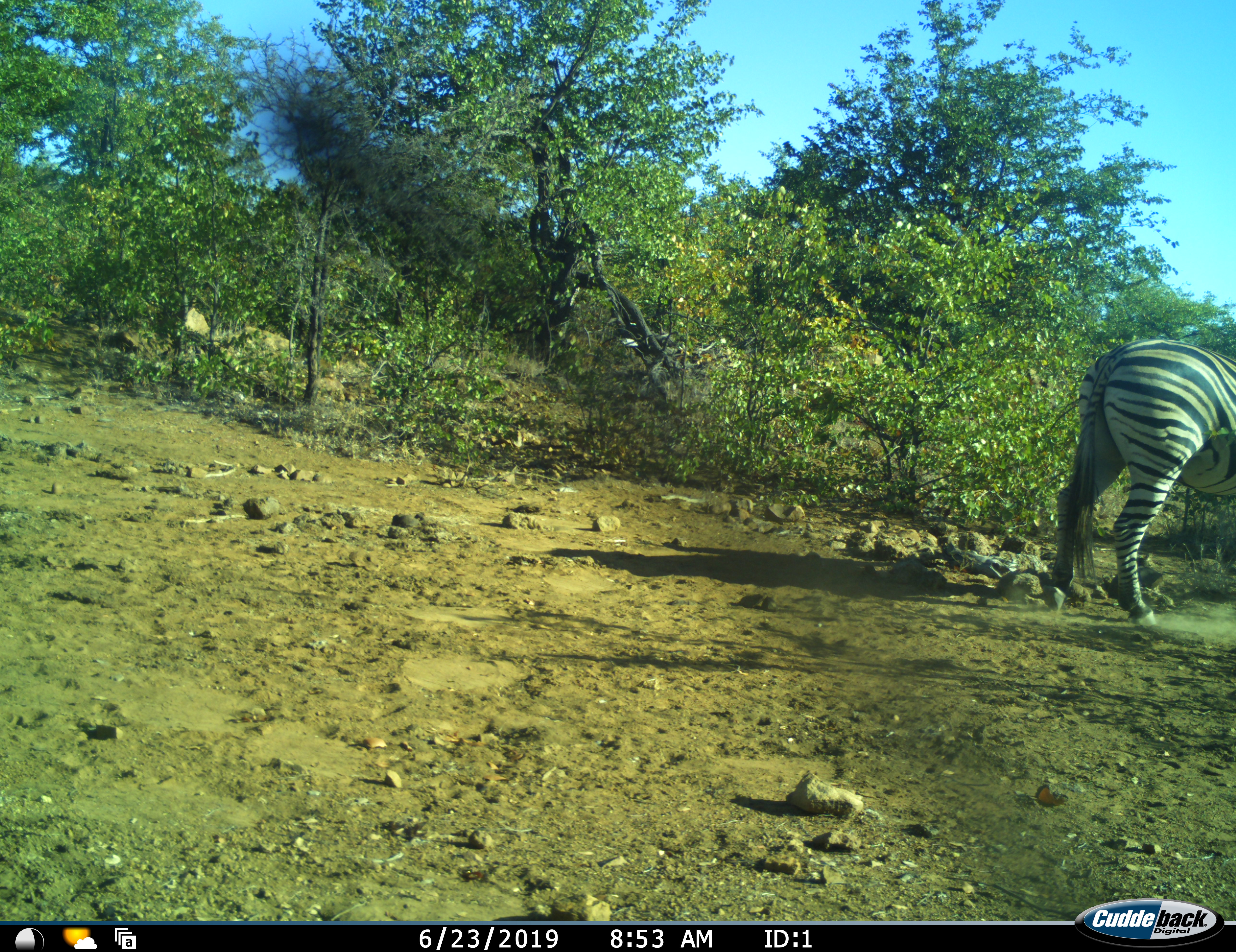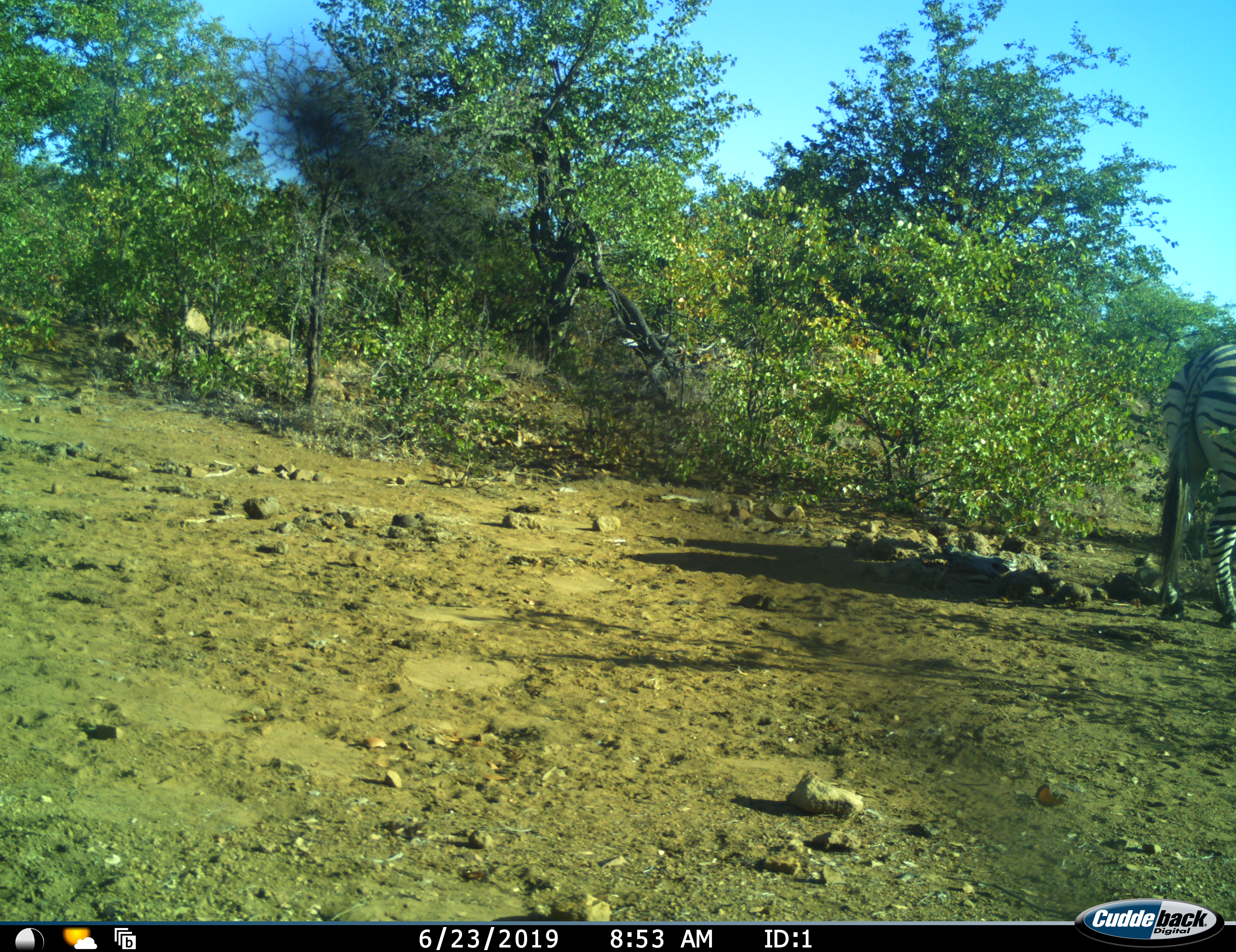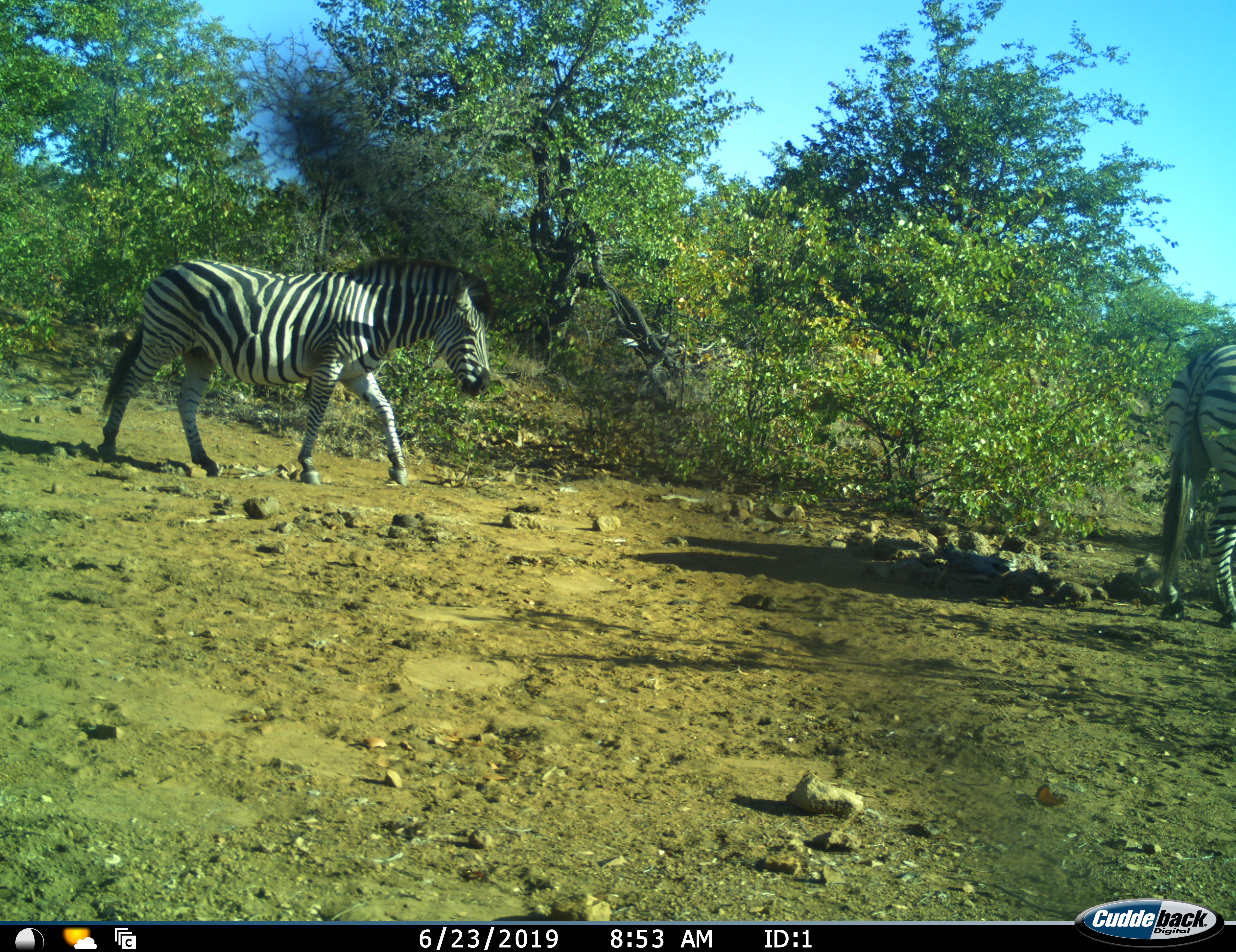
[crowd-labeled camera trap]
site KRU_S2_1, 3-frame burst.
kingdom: Animalia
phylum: Chordata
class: Mammalia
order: Perissodactyla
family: Equidae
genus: Equus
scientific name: Equus quagga burchellii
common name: burchell's zebra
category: zebraburchells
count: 2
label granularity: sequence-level